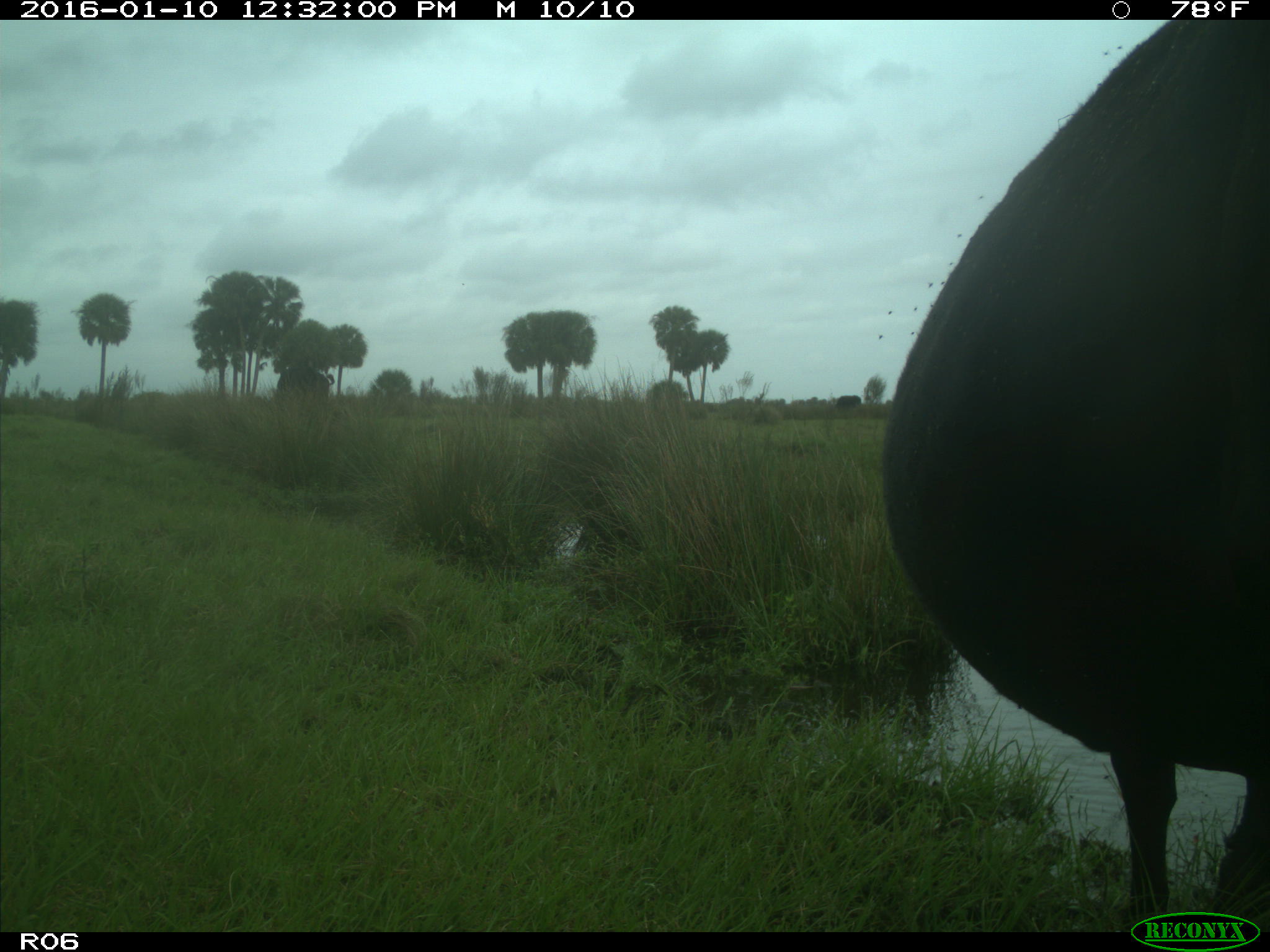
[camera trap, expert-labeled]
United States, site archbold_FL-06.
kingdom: Animalia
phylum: Chordata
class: Mammalia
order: Artiodactyla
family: Bovidae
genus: Bos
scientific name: Bos taurus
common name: domestic cow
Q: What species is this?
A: Bos taurus (domestic cow).